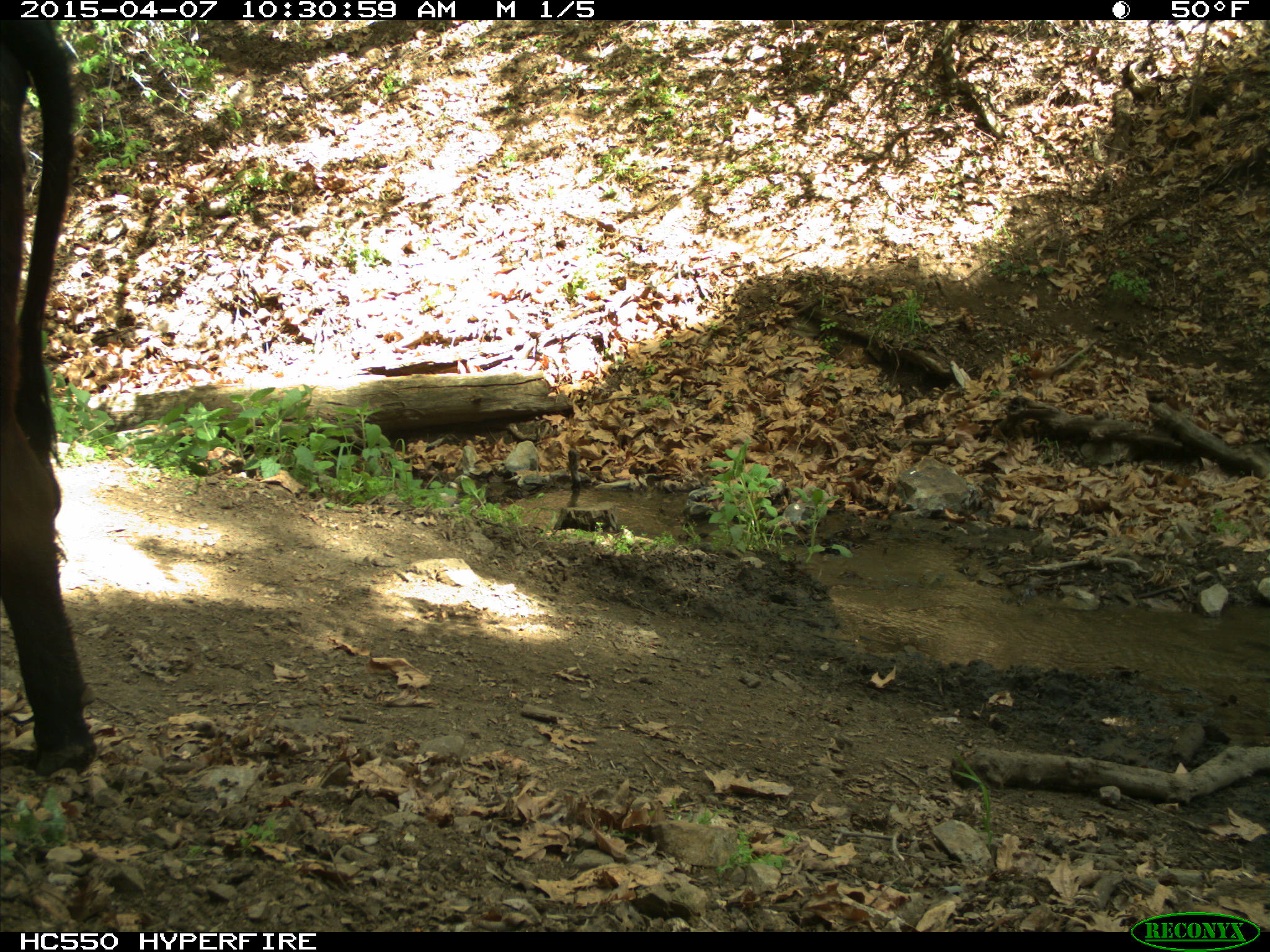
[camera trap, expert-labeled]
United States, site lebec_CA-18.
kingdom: Animalia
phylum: Chordata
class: Mammalia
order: Artiodactyla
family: Bovidae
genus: Bos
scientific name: Bos taurus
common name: domestic cow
Bos taurus (domestic cow).